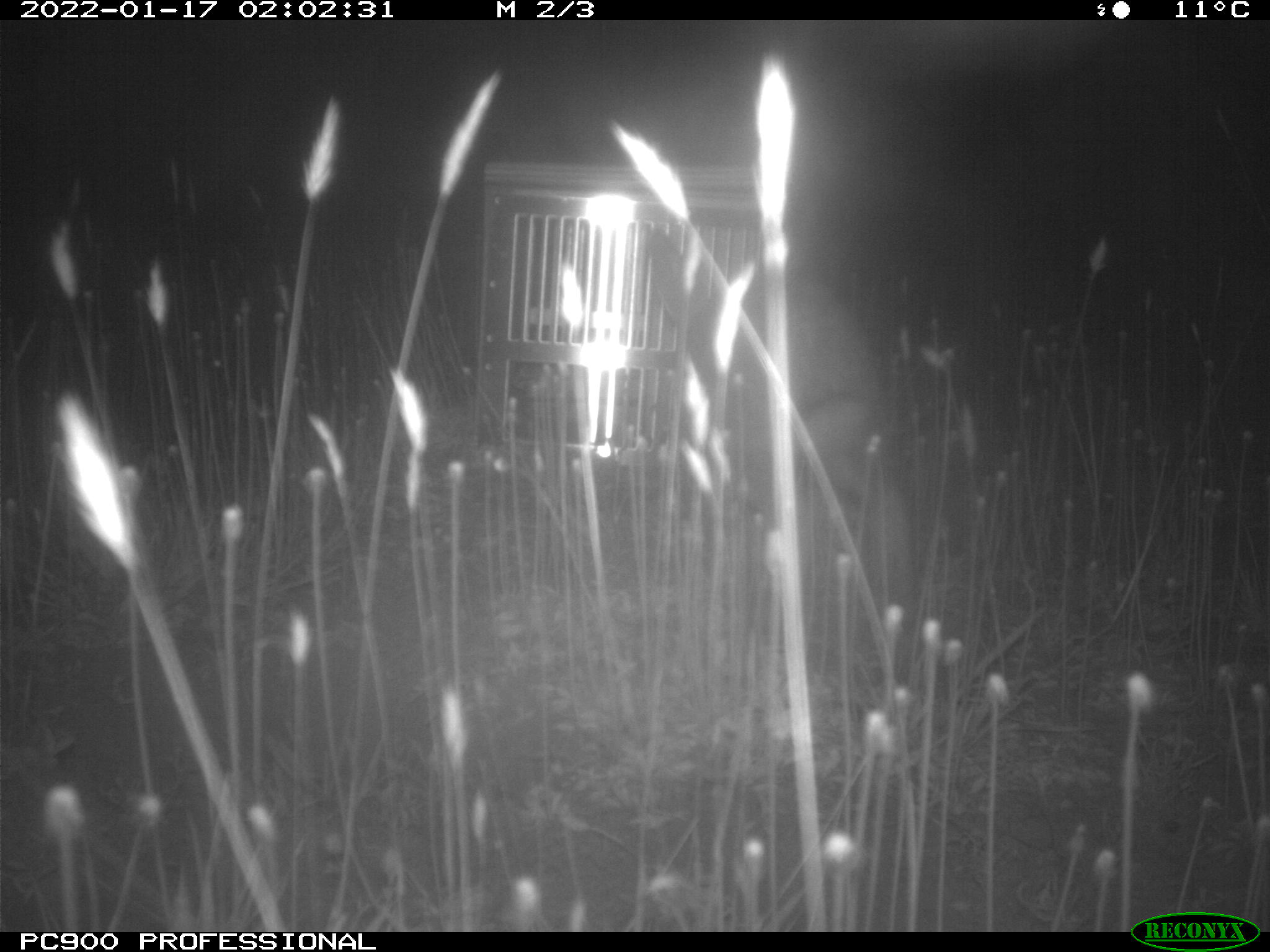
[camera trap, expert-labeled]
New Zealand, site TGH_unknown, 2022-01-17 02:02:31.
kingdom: Animalia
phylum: Chordata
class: Mammalia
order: Lagomorpha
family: Leporidae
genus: Oryctolagus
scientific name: Oryctolagus cuniculus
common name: european rabbit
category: rabbit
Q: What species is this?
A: Rabbit (european rabbit) (Oryctolagus cuniculus).